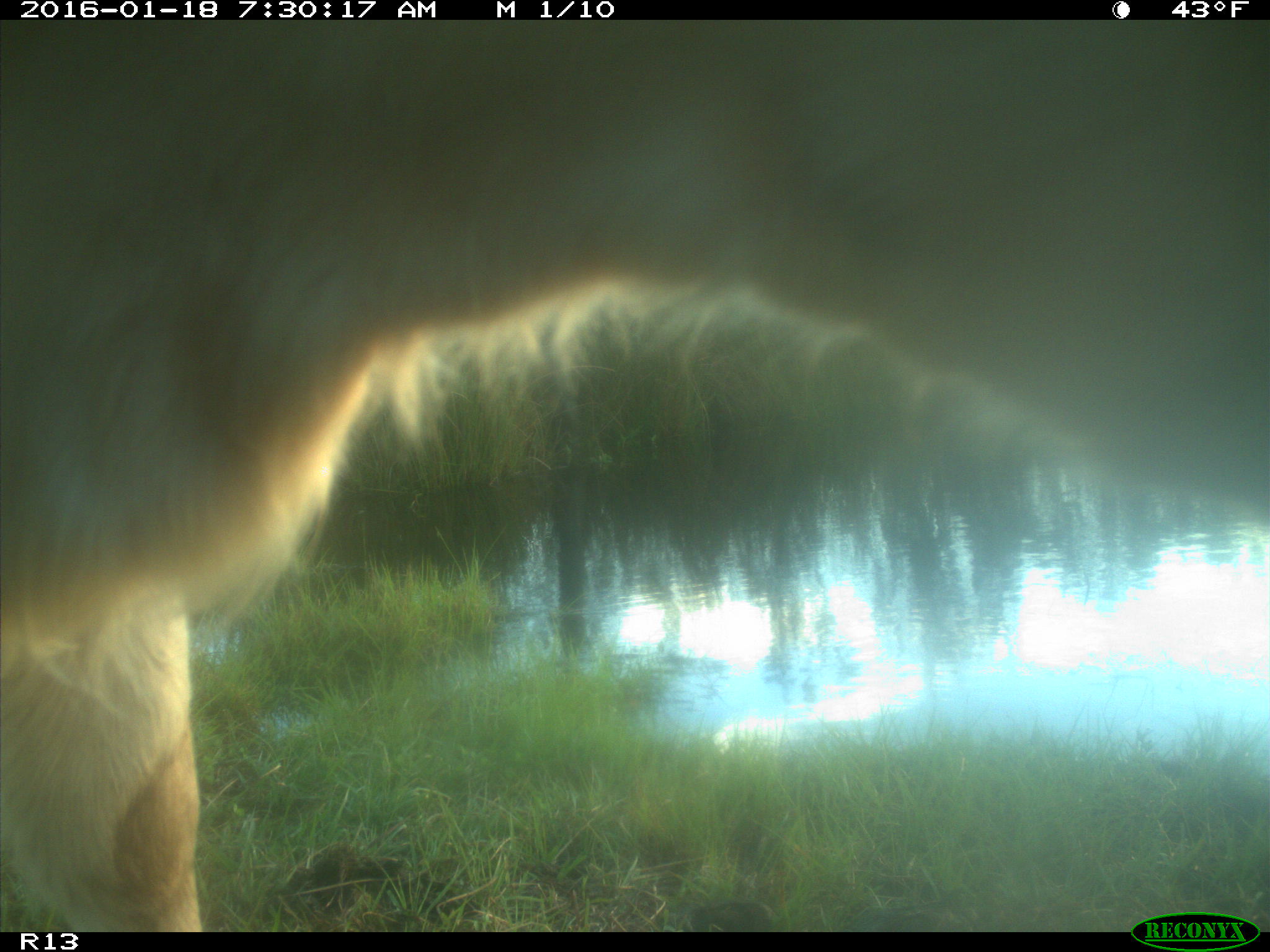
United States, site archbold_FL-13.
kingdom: Animalia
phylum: Chordata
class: Mammalia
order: Artiodactyla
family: Bovidae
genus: Bos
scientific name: Bos taurus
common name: domestic cow